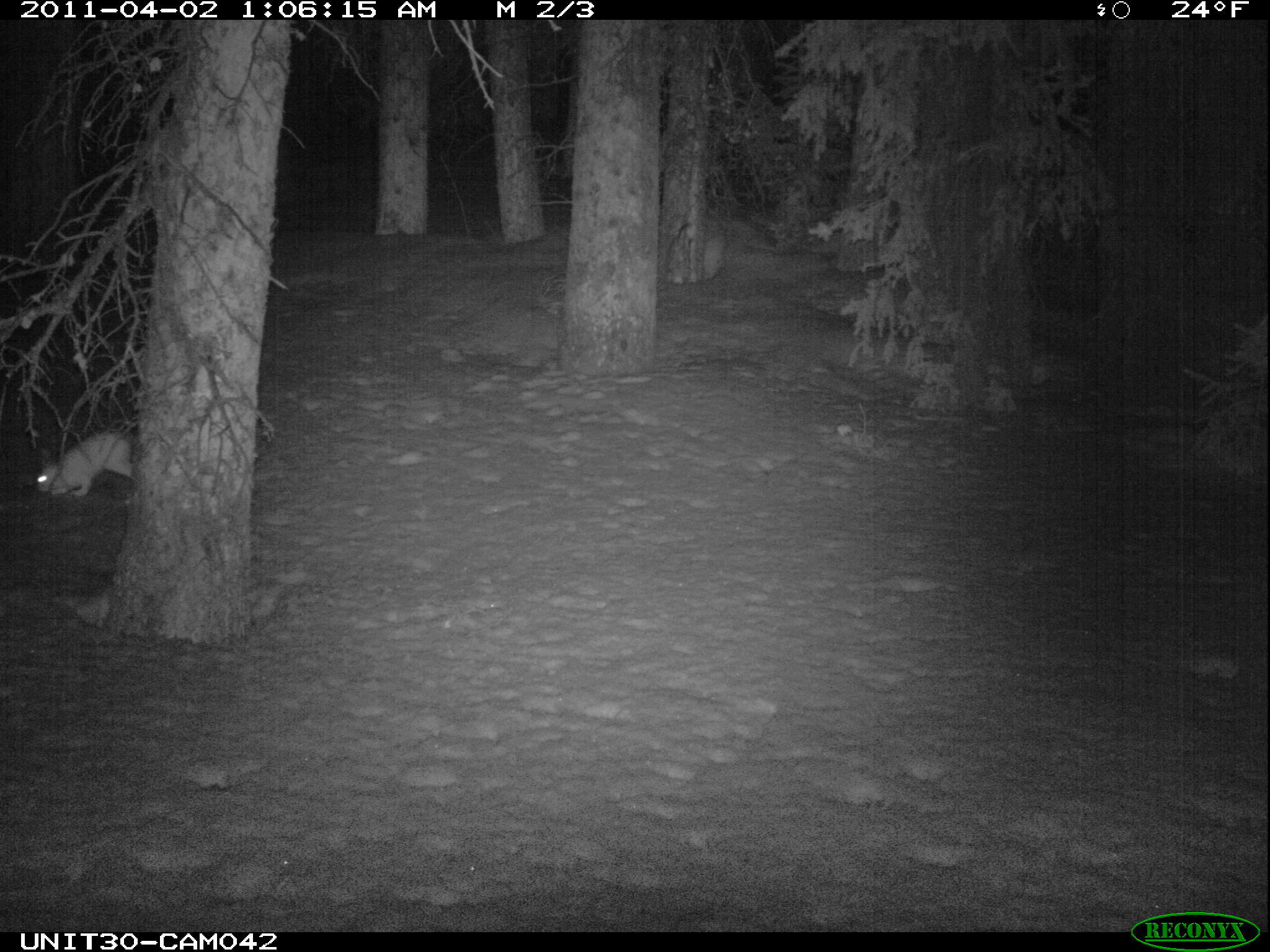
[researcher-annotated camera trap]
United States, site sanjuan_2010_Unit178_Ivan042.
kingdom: Animalia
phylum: Chordata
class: Mammalia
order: Lagomorpha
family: Leporidae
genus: Lepus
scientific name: Lepus americanus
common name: snowshoe hare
Lepus americanus (snowshoe hare).